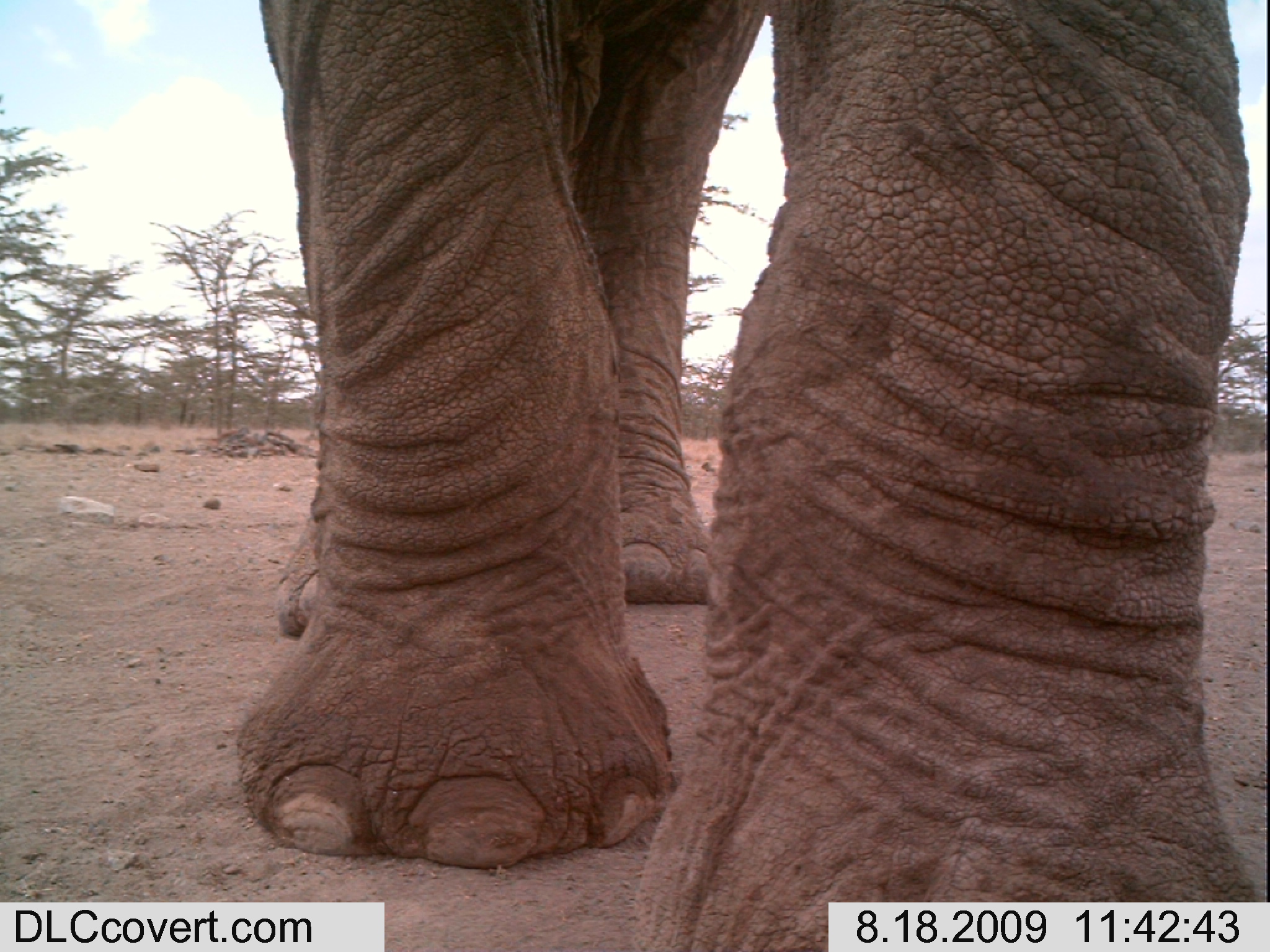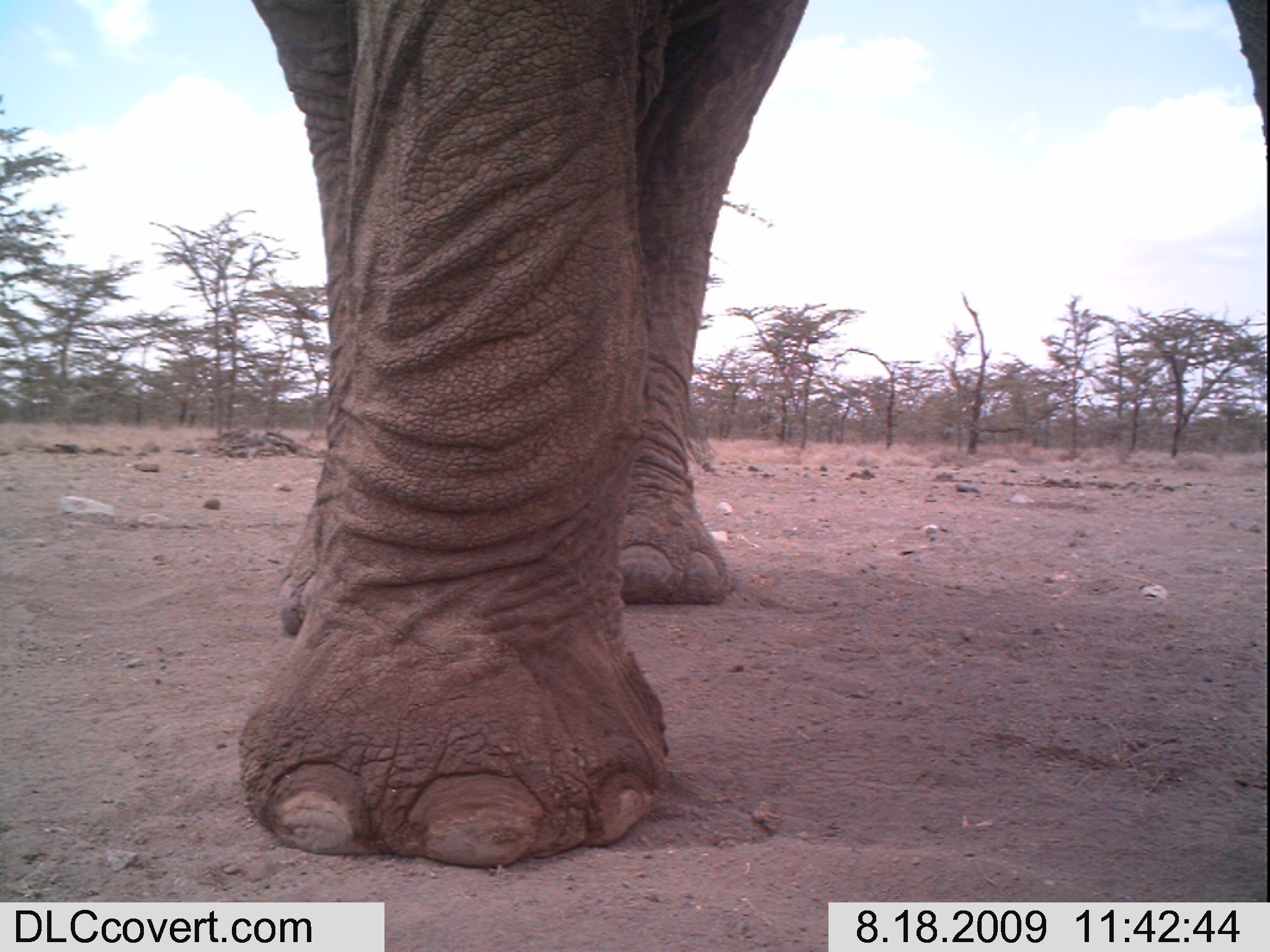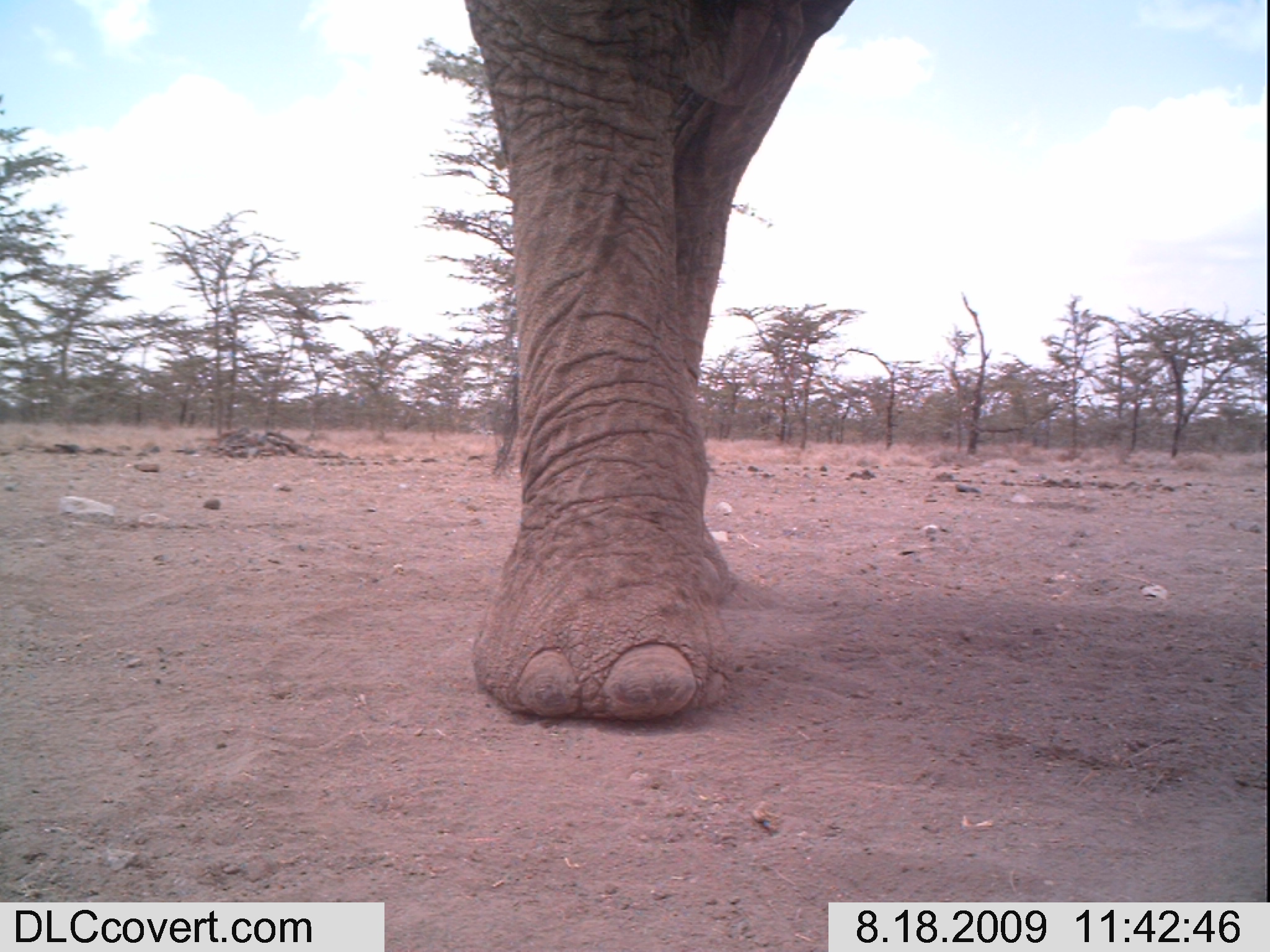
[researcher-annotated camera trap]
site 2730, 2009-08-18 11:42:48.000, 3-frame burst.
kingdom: Animalia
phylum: Chordata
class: Mammalia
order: Proboscidea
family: Elephantidae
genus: Loxodonta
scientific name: Loxodonta africana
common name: african bush elephant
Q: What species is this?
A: Loxodonta africana (african bush elephant).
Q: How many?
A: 1.